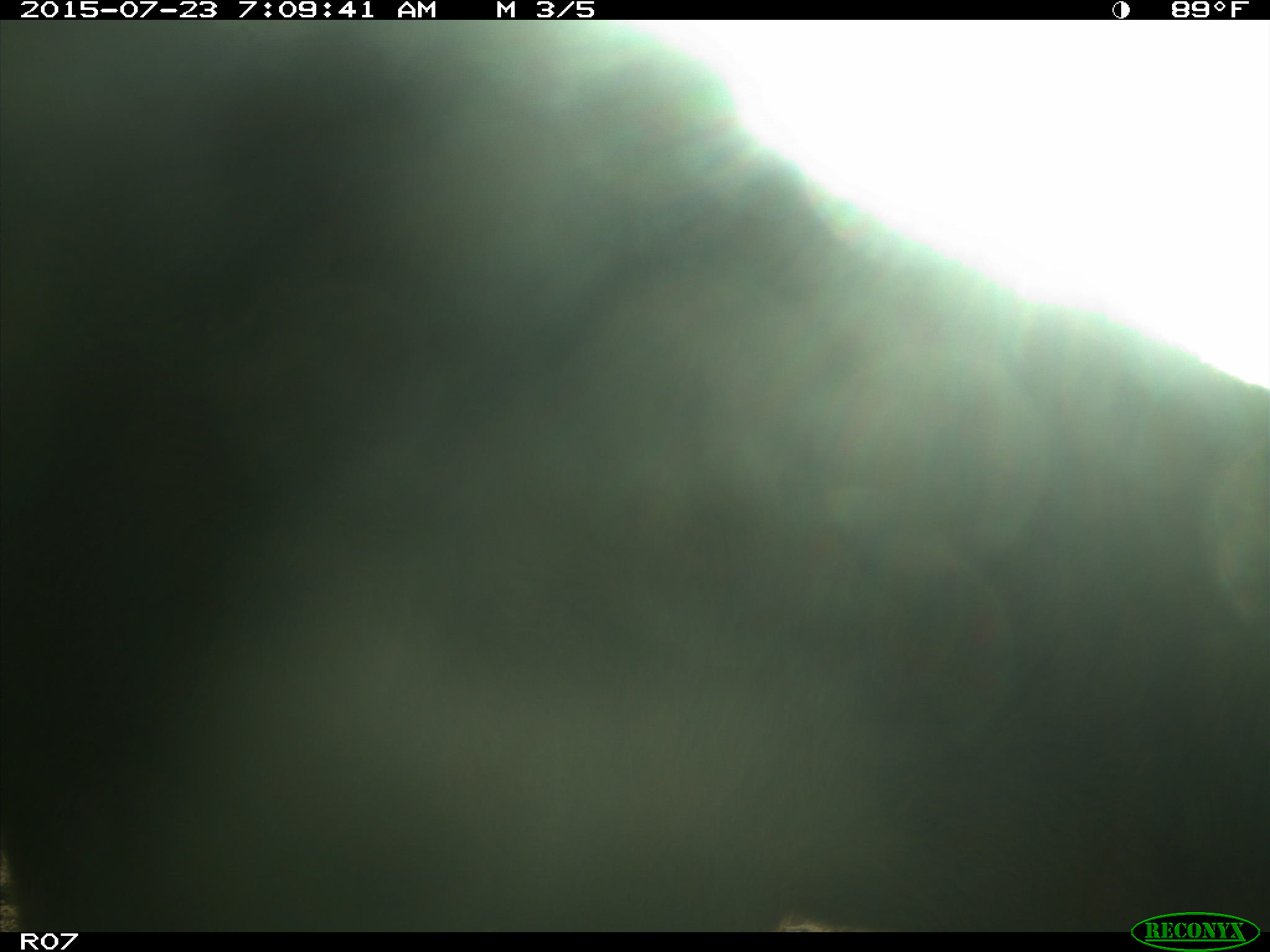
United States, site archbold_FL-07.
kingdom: Animalia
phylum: Chordata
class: Mammalia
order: Artiodactyla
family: Bovidae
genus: Bos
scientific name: Bos taurus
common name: domestic cow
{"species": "Bos taurus (domestic cow)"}